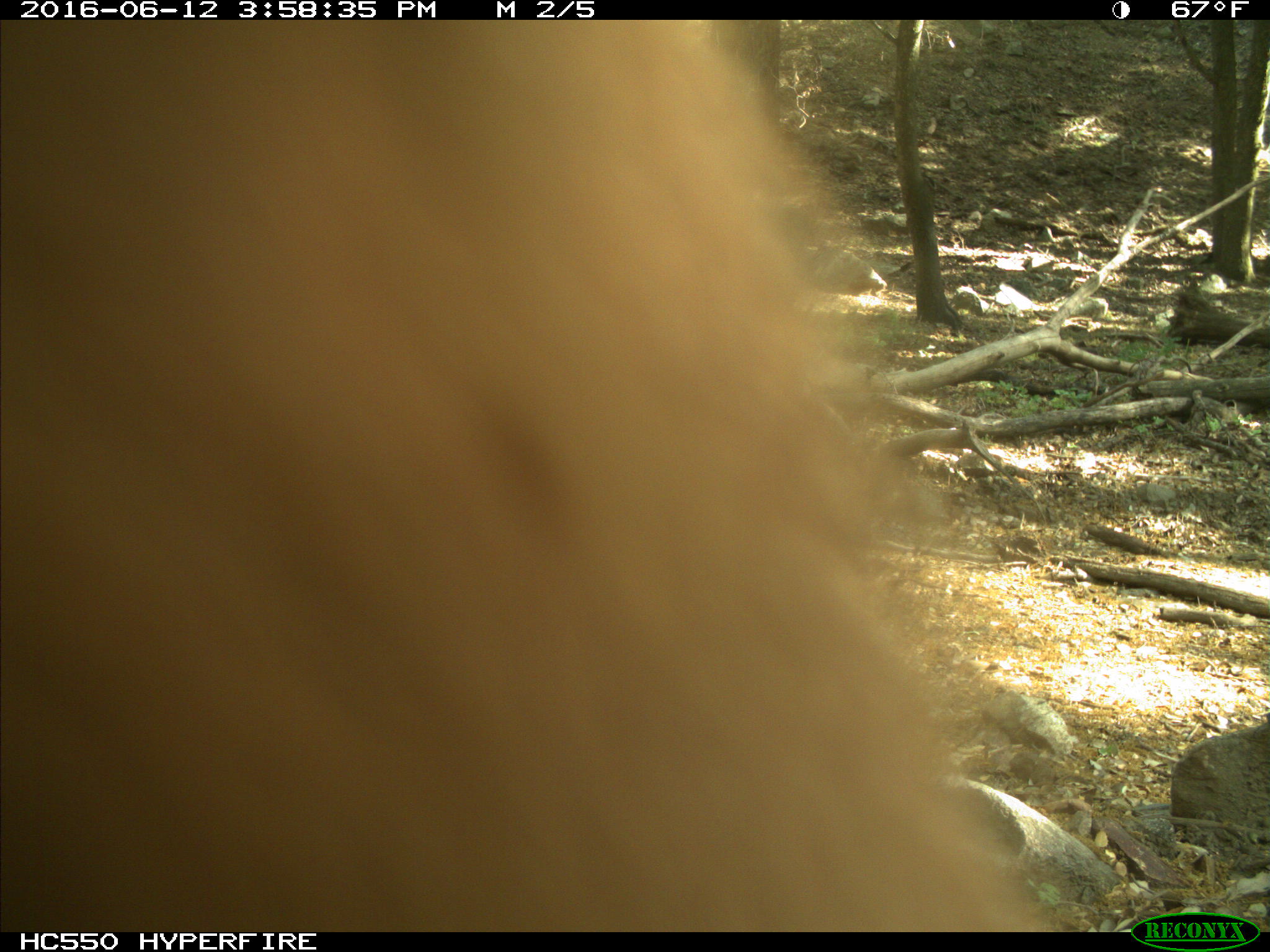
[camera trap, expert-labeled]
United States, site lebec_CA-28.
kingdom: Animalia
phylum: Chordata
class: Mammalia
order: Carnivora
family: Ursidae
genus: Ursus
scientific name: Ursus americanus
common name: american black bear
Ursus americanus (american black bear).